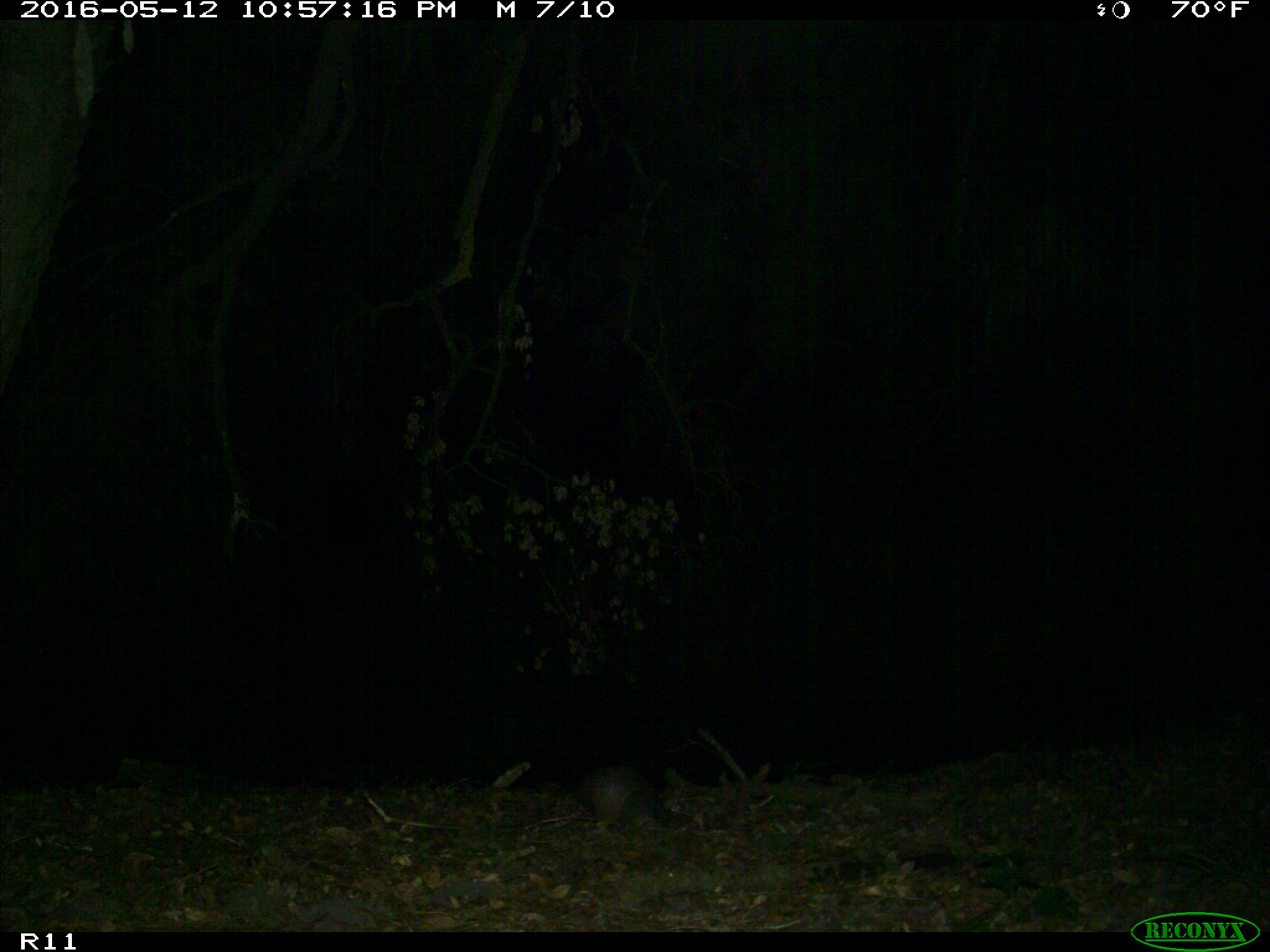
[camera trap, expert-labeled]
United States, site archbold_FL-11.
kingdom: Animalia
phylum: Chordata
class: Mammalia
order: Cingulata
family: Dasypodidae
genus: Dasypus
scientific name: Dasypus novemcinctus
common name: nine-banded armadillo